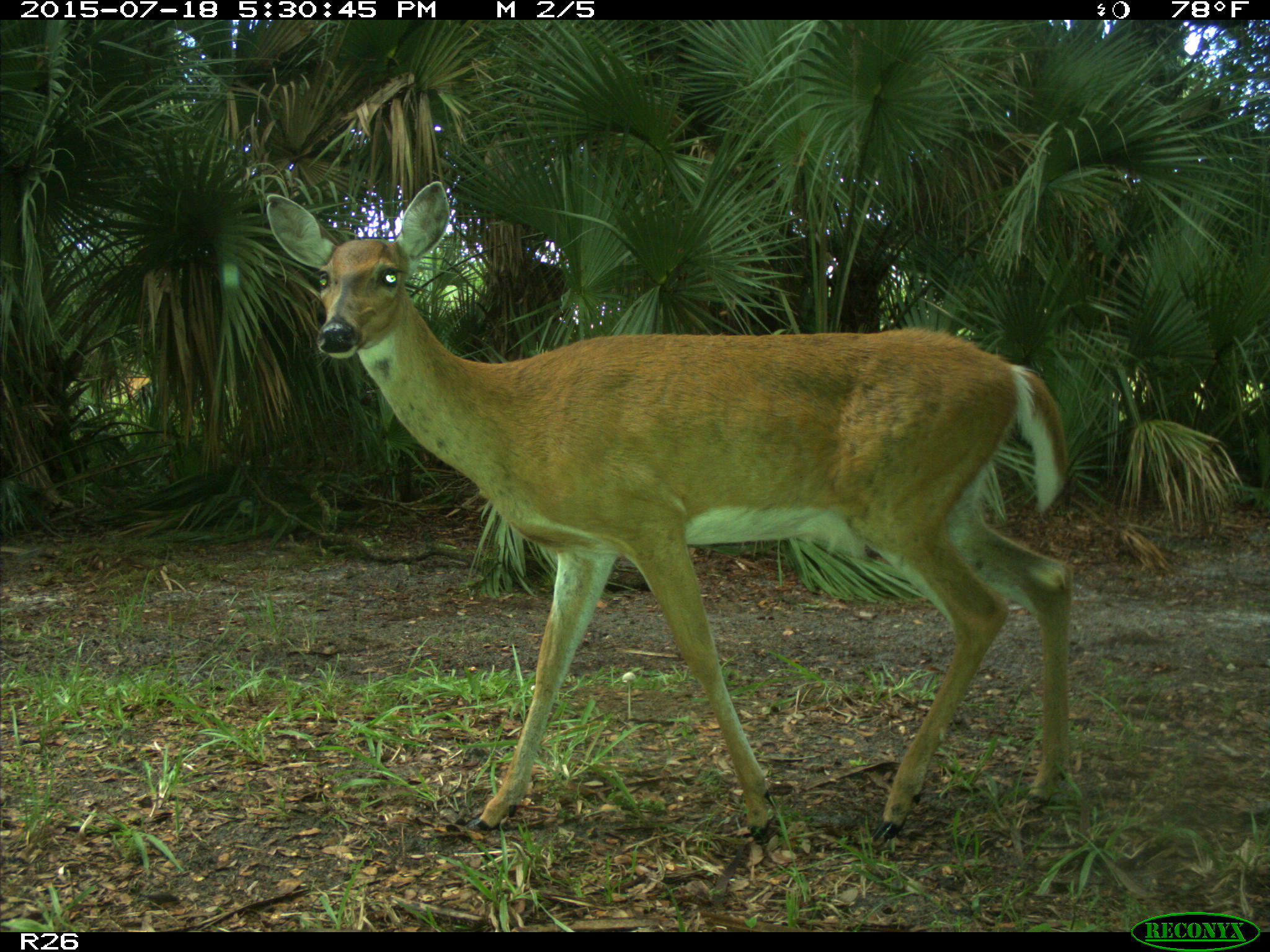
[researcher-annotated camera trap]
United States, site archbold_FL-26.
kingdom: Animalia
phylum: Chordata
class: Mammalia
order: Artiodactyla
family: Cervidae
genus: Odocoileus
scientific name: Odocoileus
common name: deer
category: unidentified deer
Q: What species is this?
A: Unidentified deer (deer) (Odocoileus).